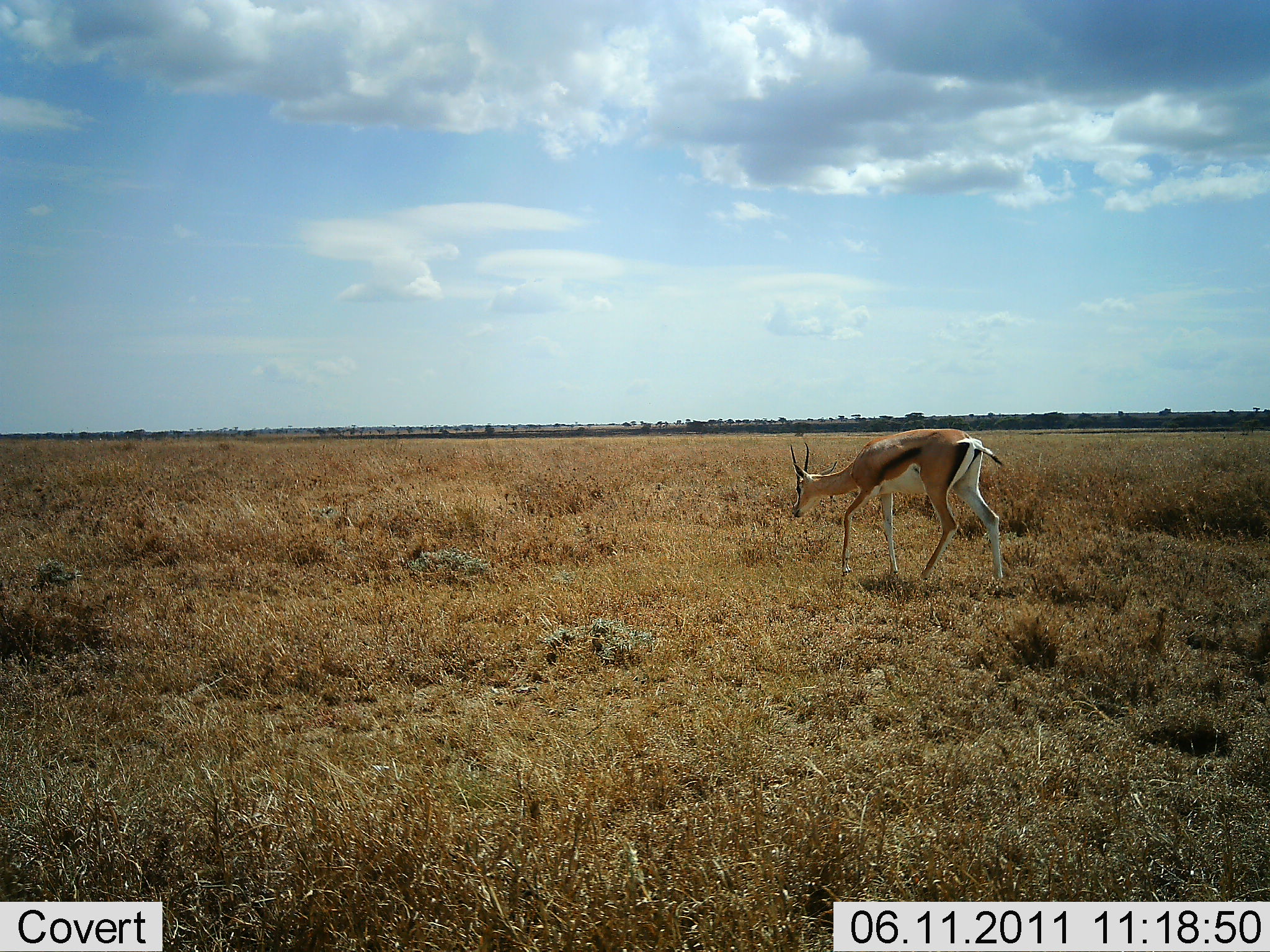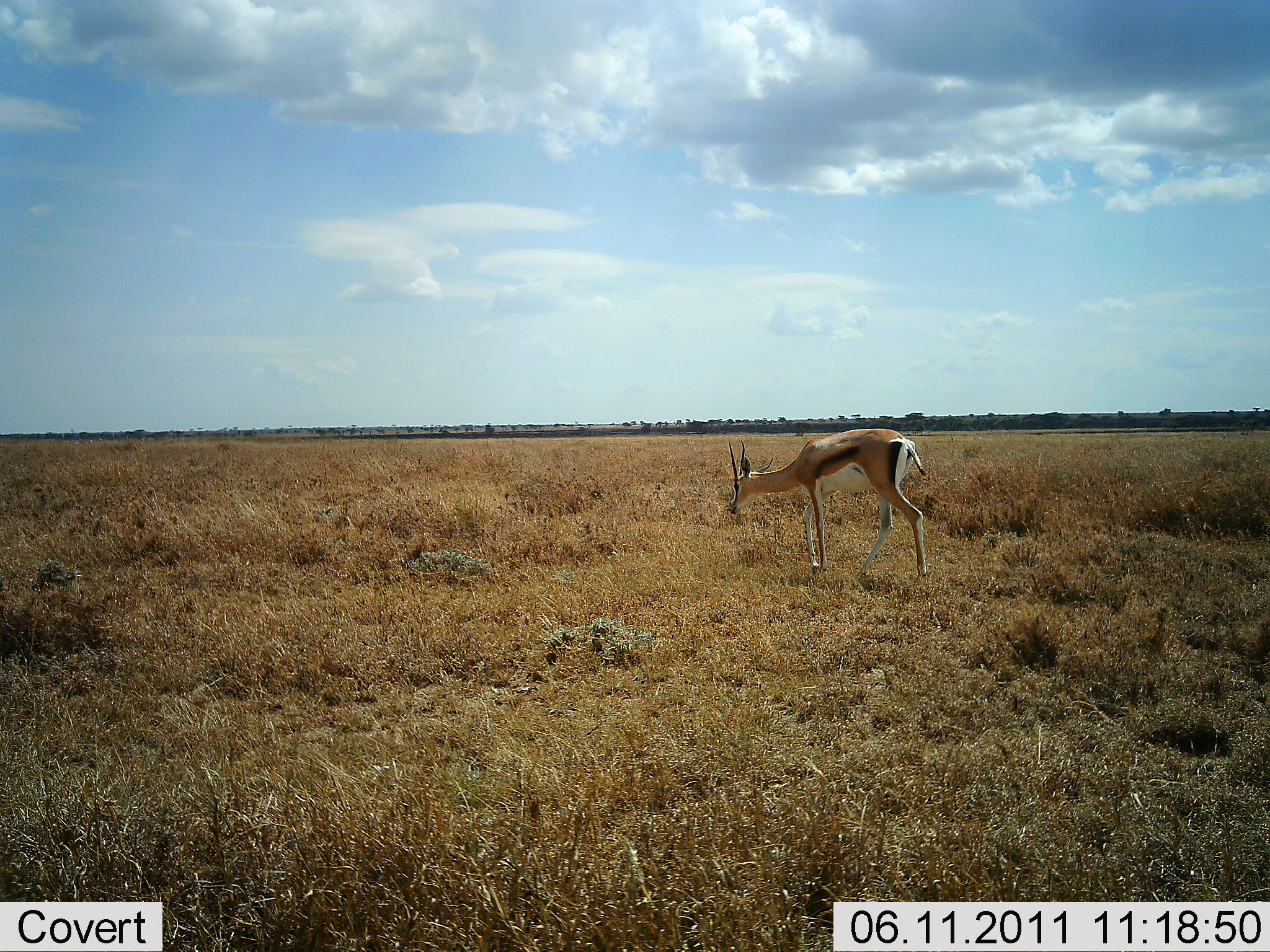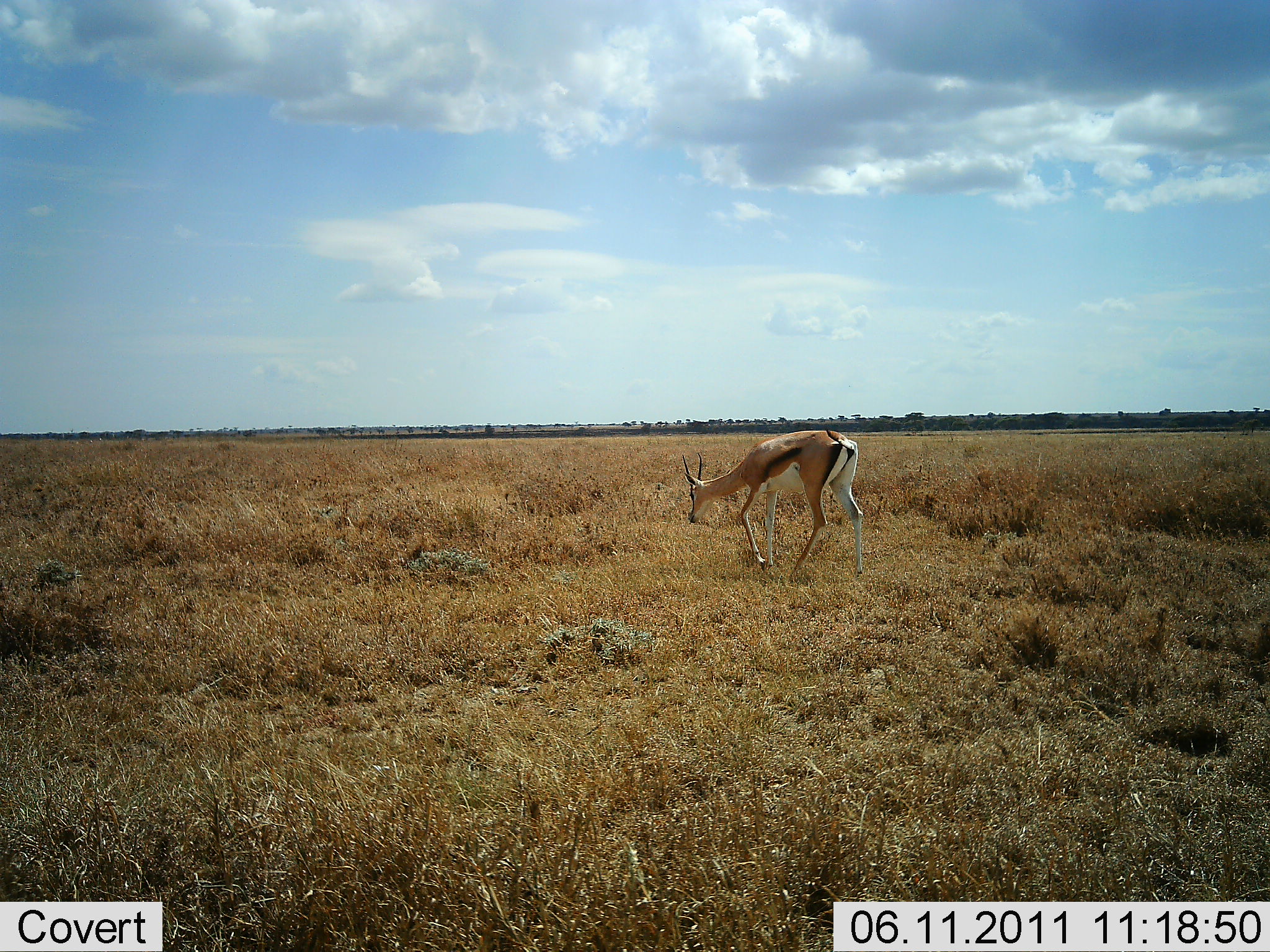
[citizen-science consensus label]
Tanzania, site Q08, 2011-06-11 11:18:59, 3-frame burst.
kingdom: Animalia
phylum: Chordata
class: Mammalia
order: Artiodactyla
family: Bovidae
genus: Eudorcas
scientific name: Eudorcas thomsonii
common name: thomson's gazelle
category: gazellethomsons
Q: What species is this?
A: Gazellethomsons (thomson's gazelle) (Eudorcas thomsonii).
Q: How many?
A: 1.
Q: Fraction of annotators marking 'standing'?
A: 23%.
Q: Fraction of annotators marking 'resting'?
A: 0%.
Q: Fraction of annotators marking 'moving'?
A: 62%.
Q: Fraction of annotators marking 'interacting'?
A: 0%.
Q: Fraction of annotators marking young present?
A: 0%.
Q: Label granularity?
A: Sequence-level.